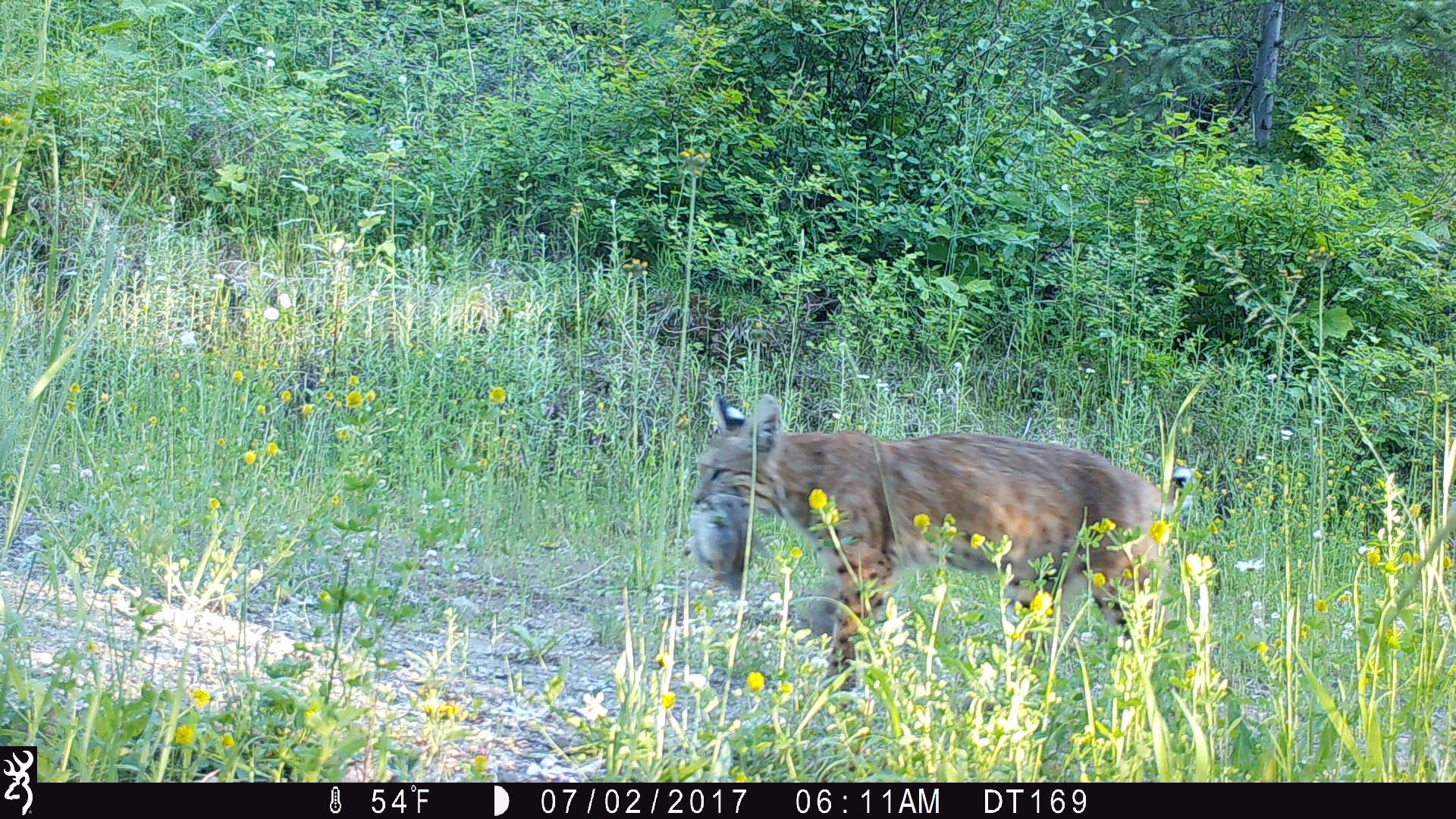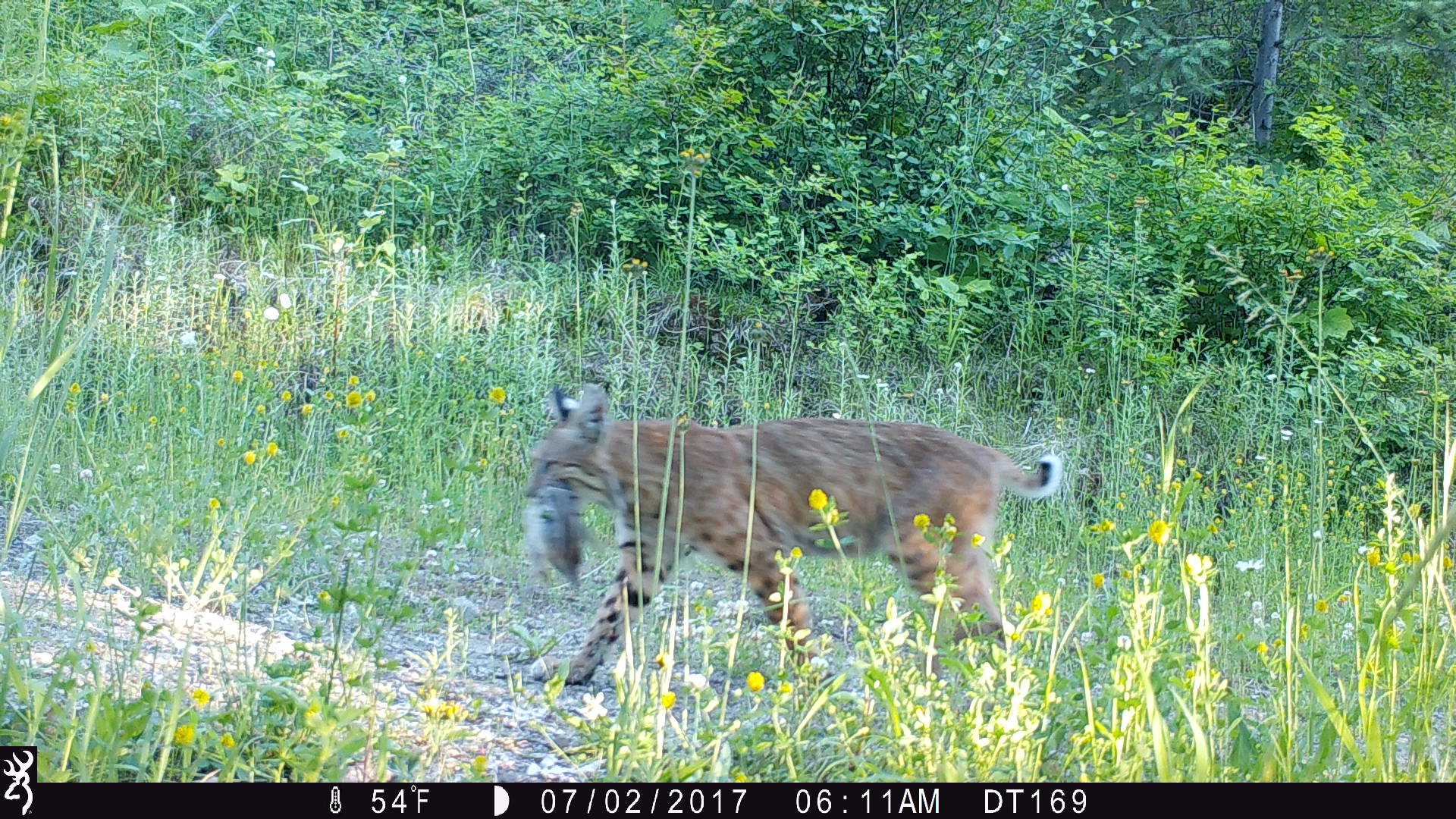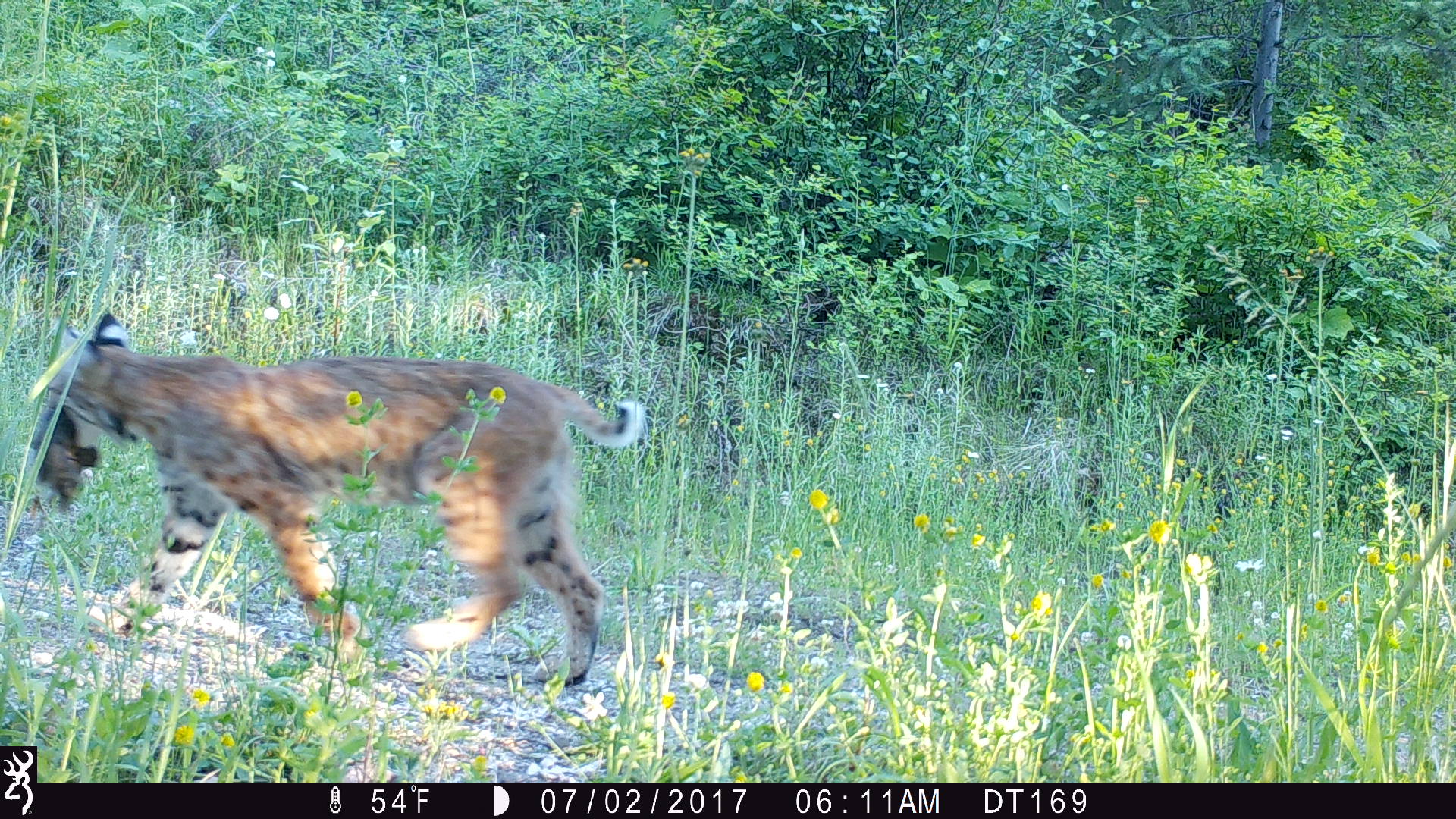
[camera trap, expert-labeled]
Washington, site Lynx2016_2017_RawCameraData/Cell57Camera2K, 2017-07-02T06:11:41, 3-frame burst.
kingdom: Animalia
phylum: Chordata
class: Mammalia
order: Carnivora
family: Felidae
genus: Lynx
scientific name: Lynx rufus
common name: bobcat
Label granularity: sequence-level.